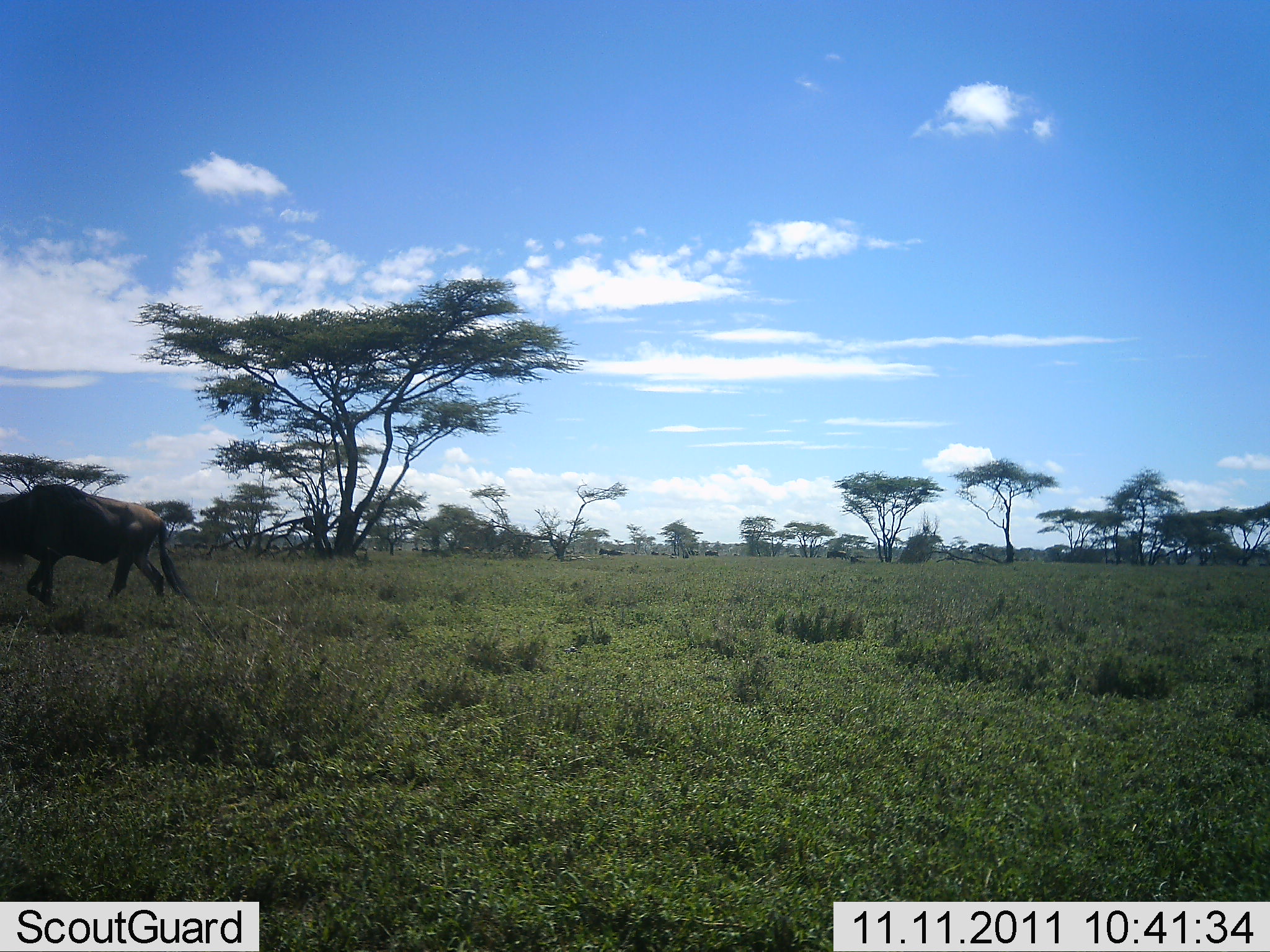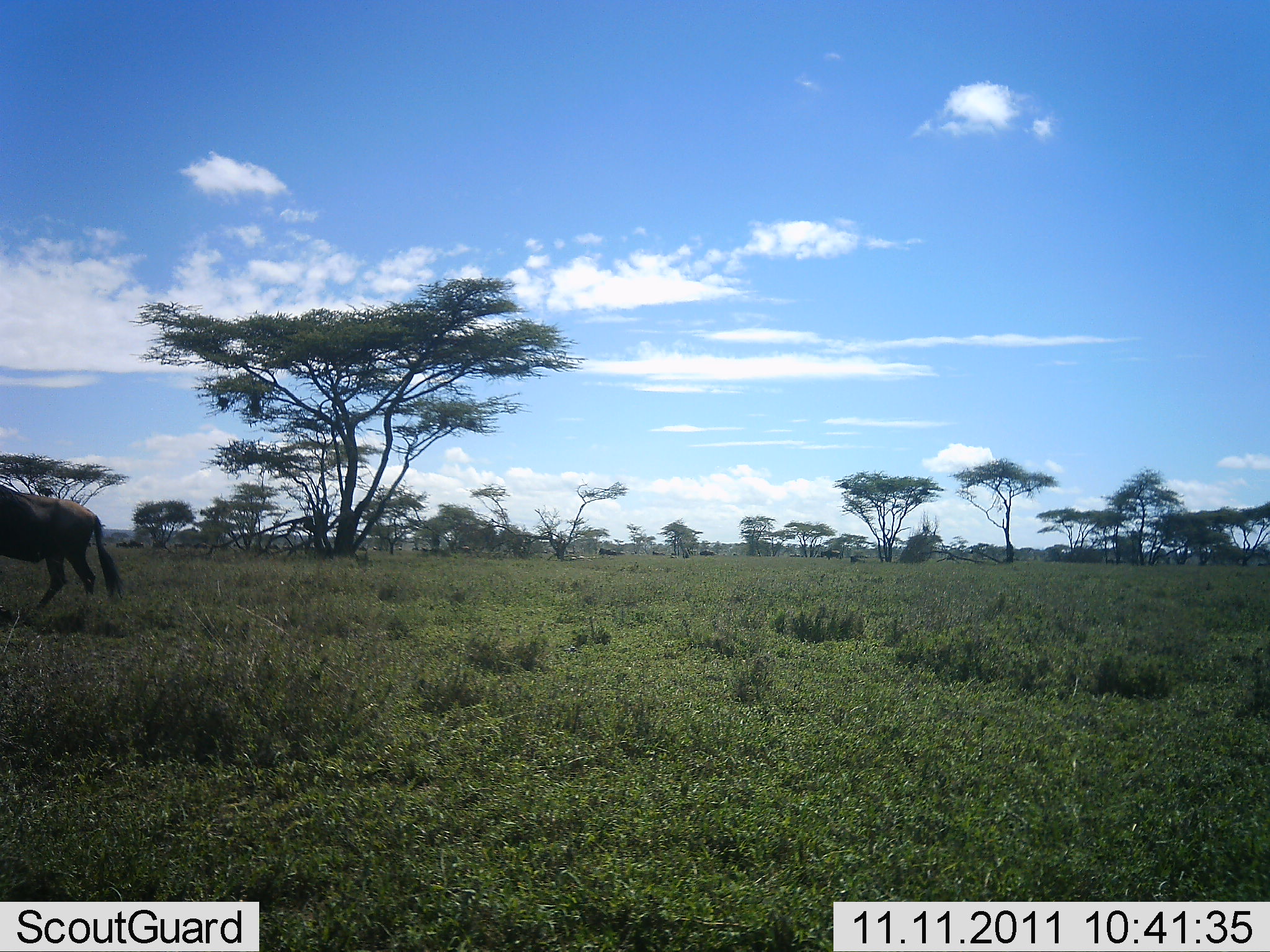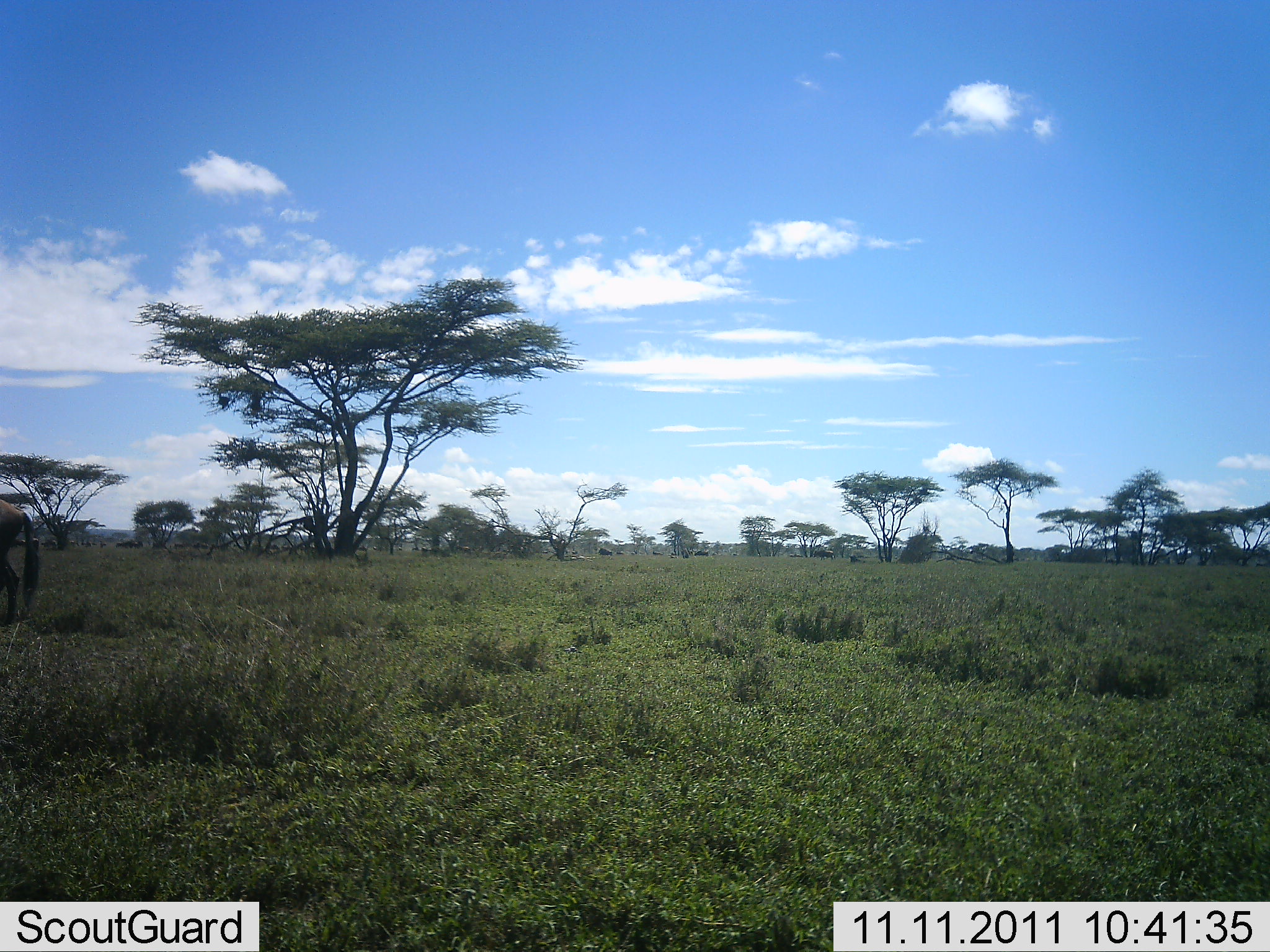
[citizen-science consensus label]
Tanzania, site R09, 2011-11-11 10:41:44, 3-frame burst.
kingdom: Animalia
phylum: Chordata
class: Mammalia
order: Artiodactyla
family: Bovidae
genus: Connochaetes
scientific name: Connochaetes taurinus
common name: blue wildebeest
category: wildebeest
Wildebeest (blue wildebeest) (Connochaetes taurinus), count 1. Behavior (volunteer vote fractions): standing 9%, resting 0%, moving 100%, interacting 0%. Young present (vote fraction): 0%. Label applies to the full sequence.